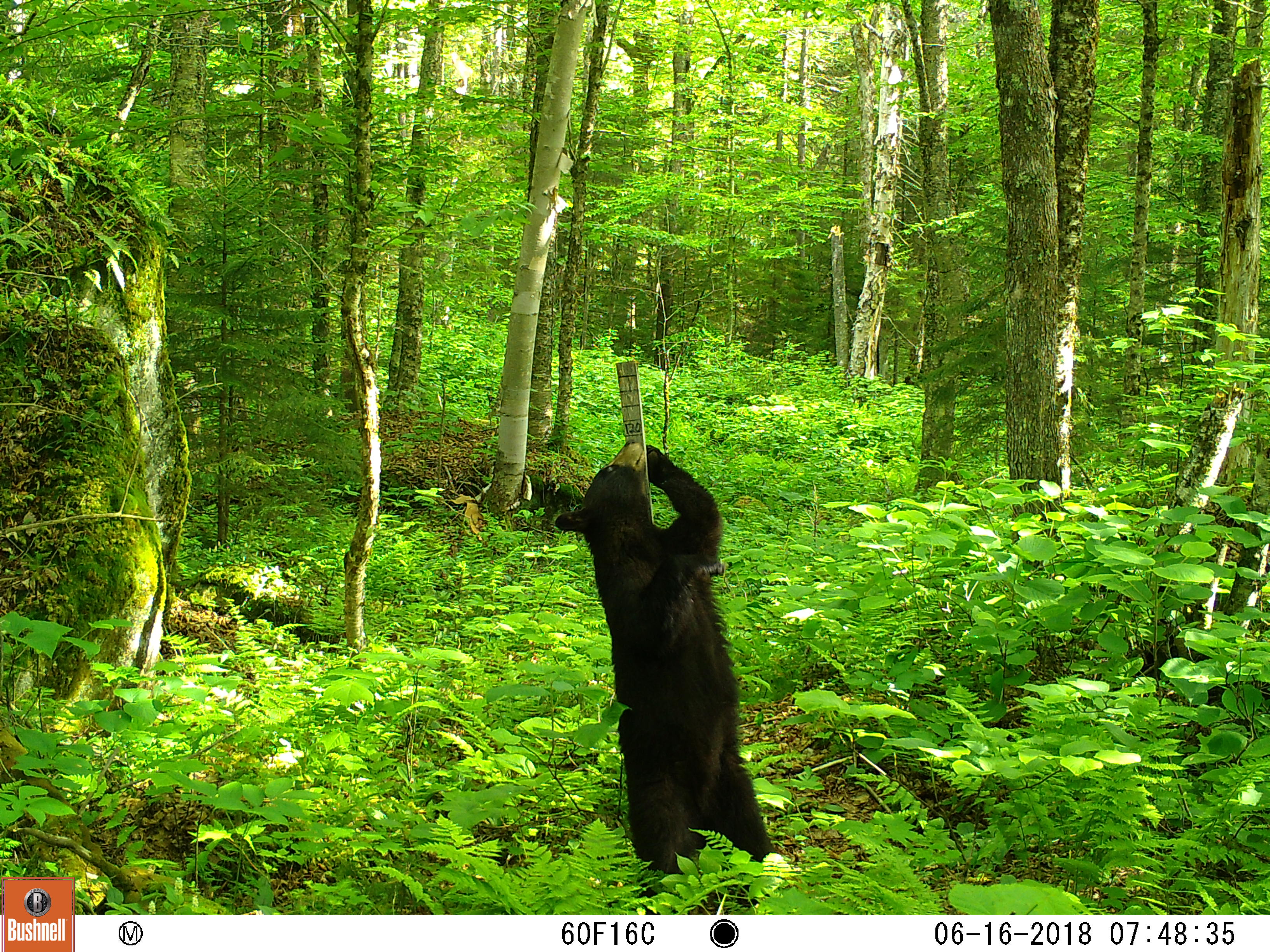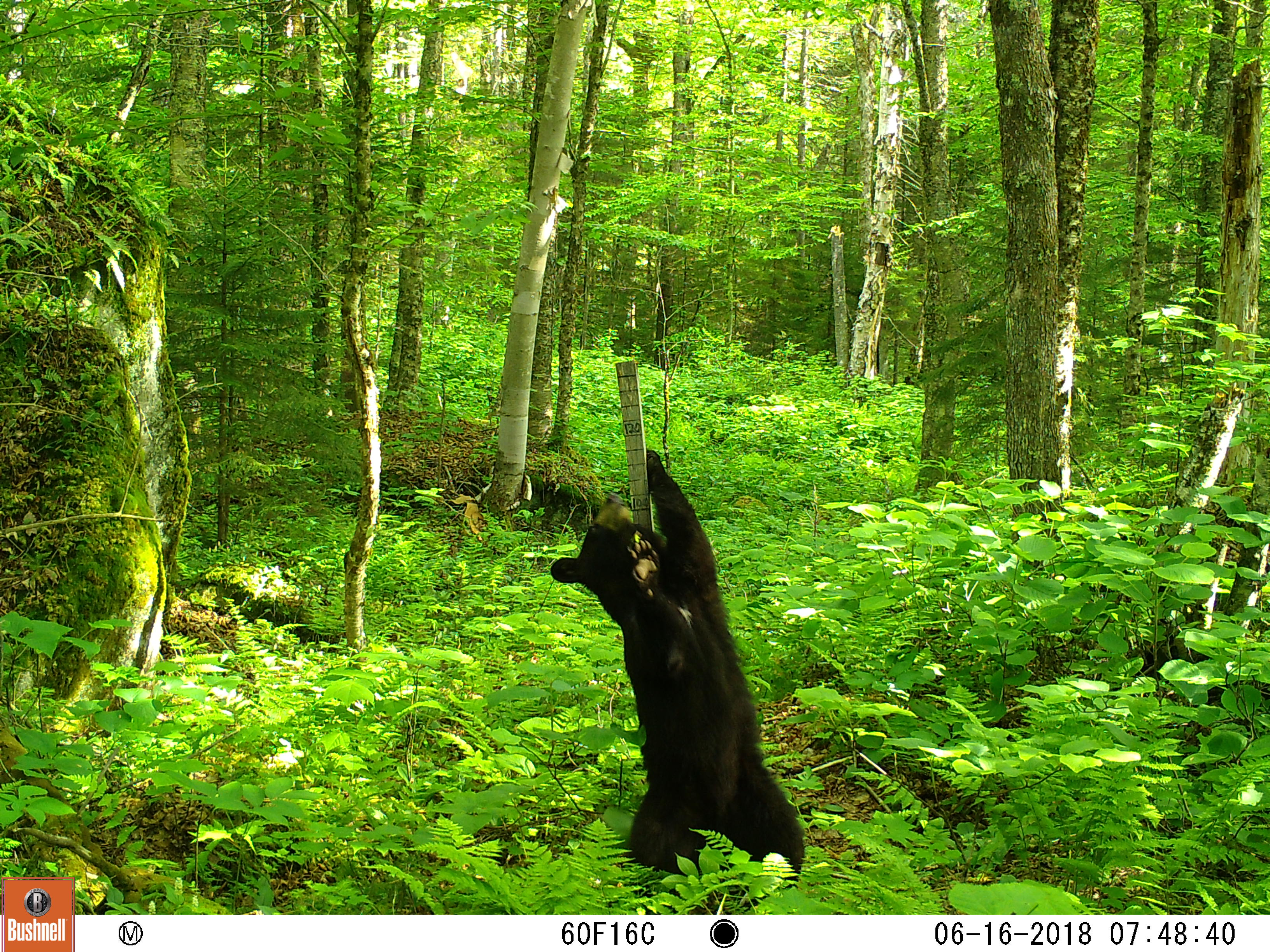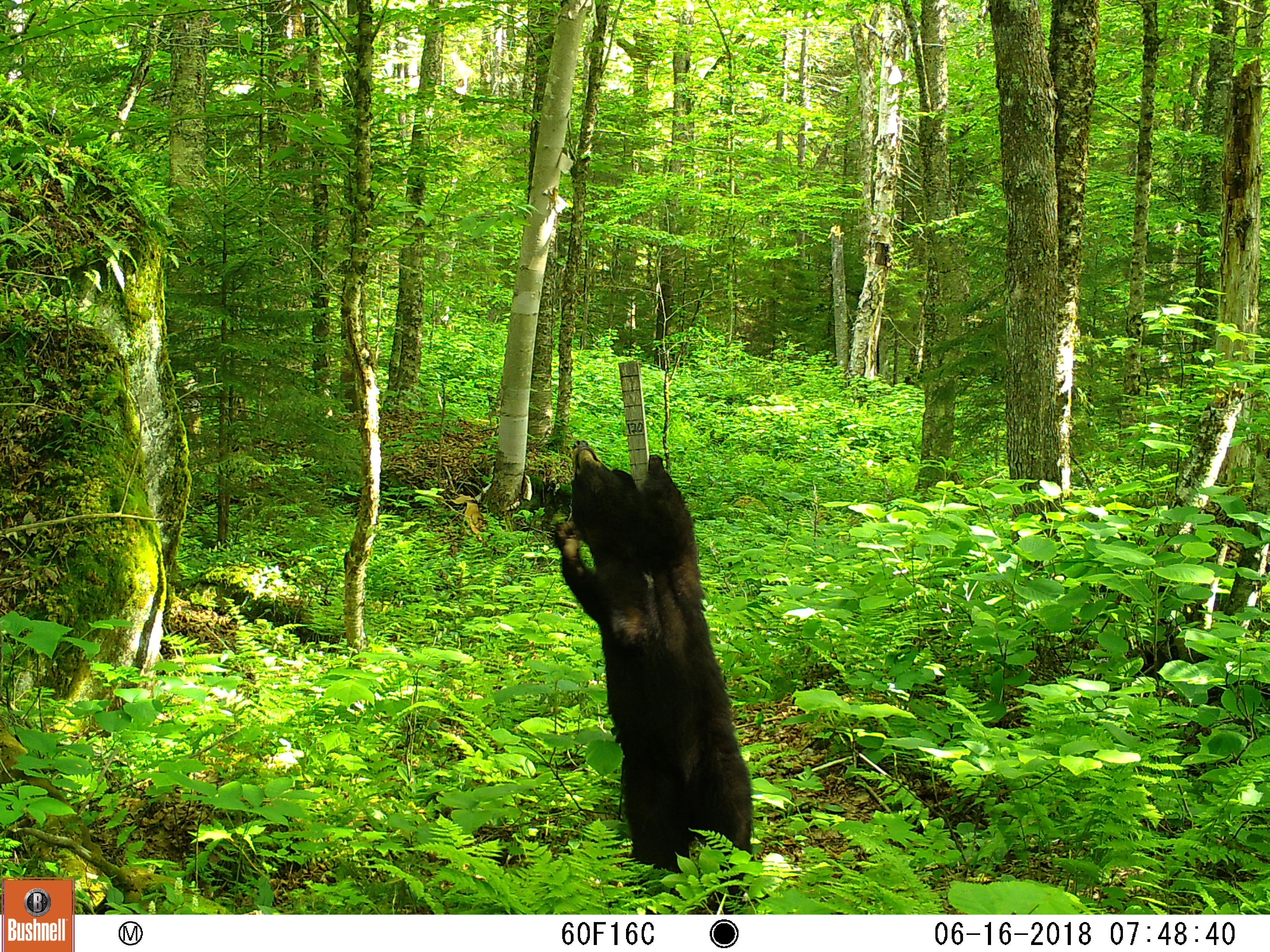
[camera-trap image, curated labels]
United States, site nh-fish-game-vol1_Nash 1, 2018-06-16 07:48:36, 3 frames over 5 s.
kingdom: Animalia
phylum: Chordata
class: Mammalia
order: Carnivora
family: Ursidae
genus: Ursus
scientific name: Ursus americanus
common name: black bear